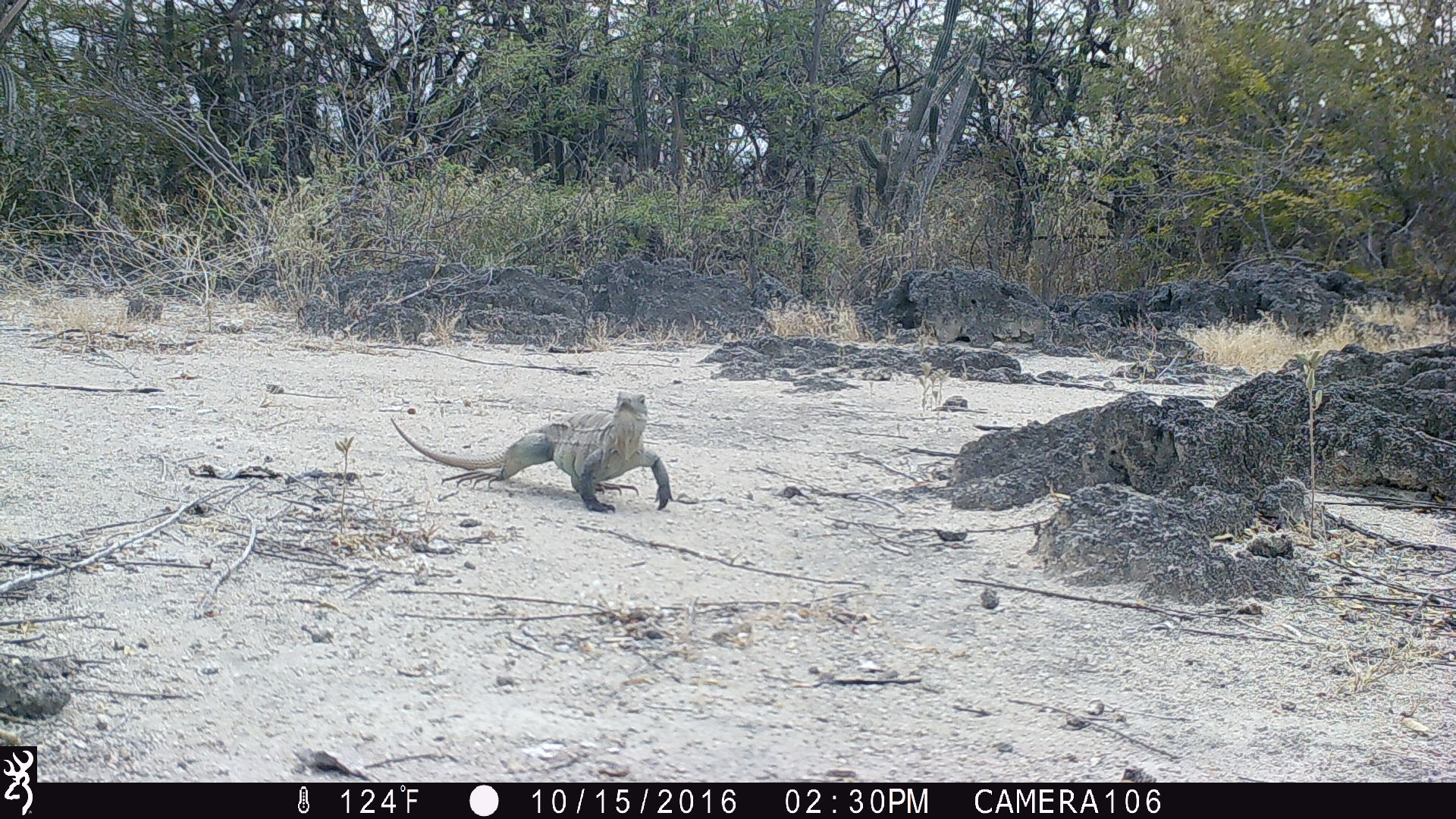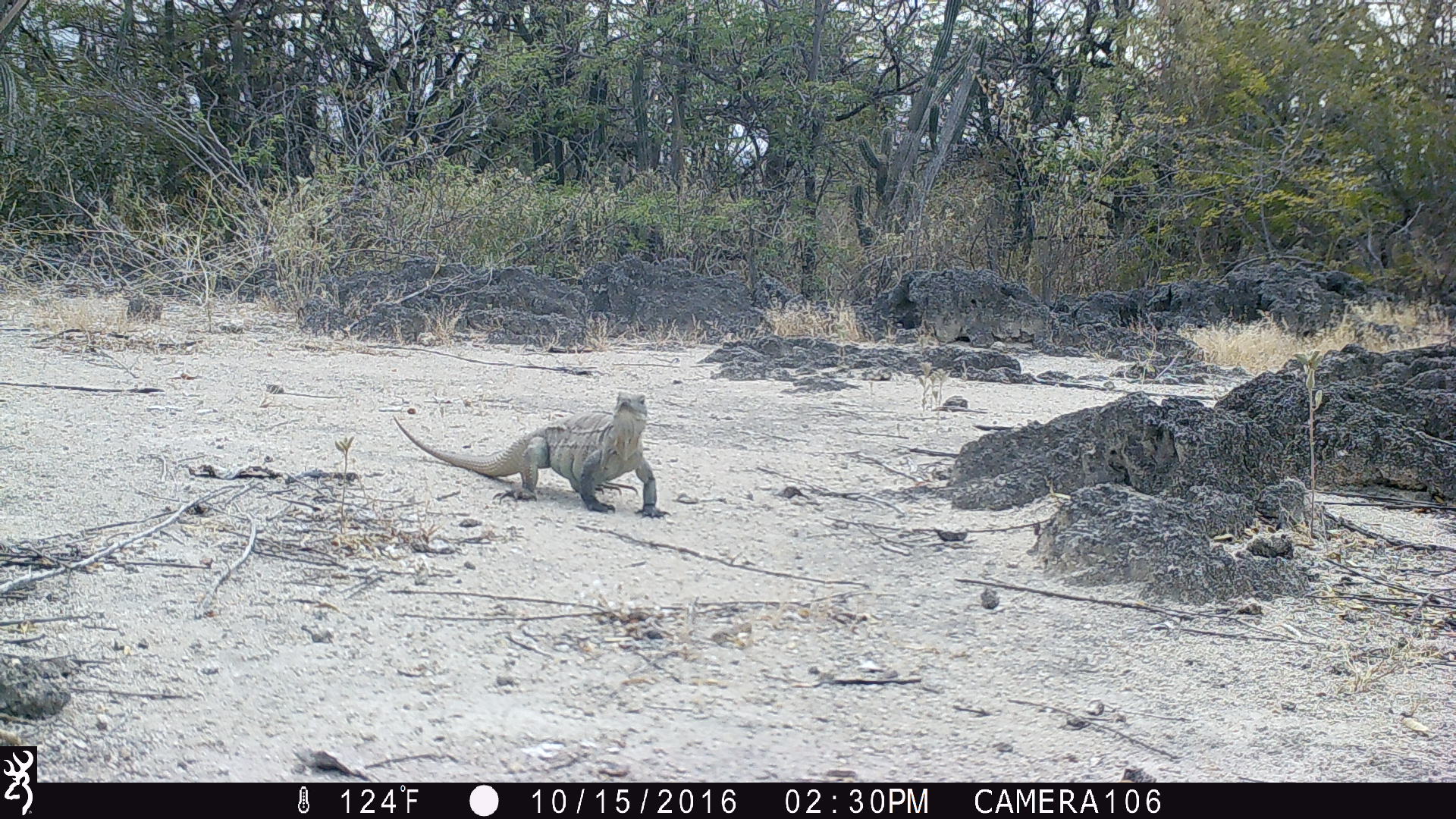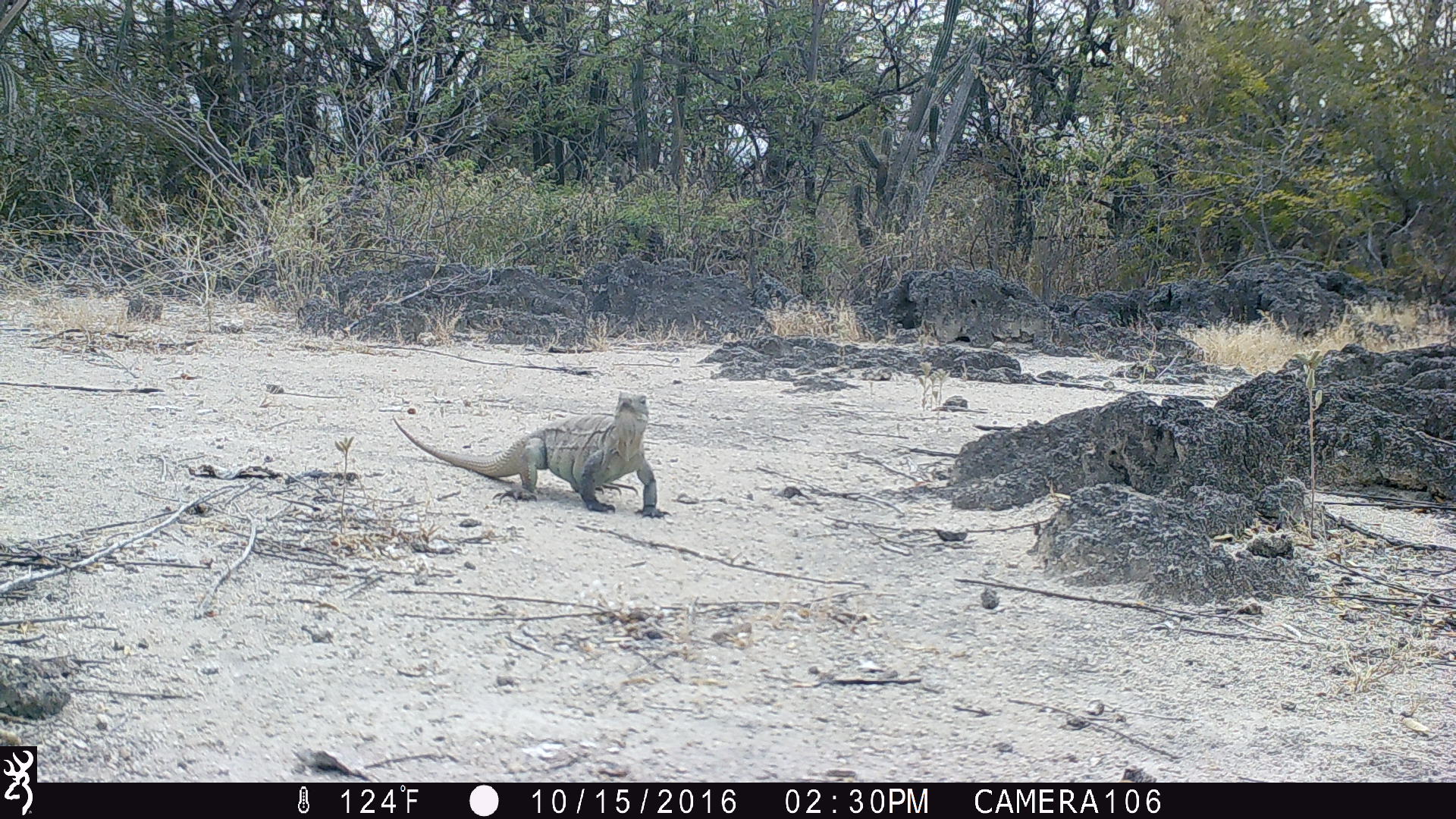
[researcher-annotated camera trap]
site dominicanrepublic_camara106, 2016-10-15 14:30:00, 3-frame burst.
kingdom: Animalia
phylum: Chordata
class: Reptilia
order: Squamata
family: Iguanidae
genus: Iguana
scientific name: Iguana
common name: typical iguanas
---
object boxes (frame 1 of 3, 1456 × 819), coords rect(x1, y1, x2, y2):
iguana: rect(368, 381, 681, 513)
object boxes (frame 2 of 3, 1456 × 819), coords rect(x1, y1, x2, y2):
iguana: rect(395, 394, 658, 516)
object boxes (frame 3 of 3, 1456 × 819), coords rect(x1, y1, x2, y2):
iguana: rect(394, 392, 657, 516)